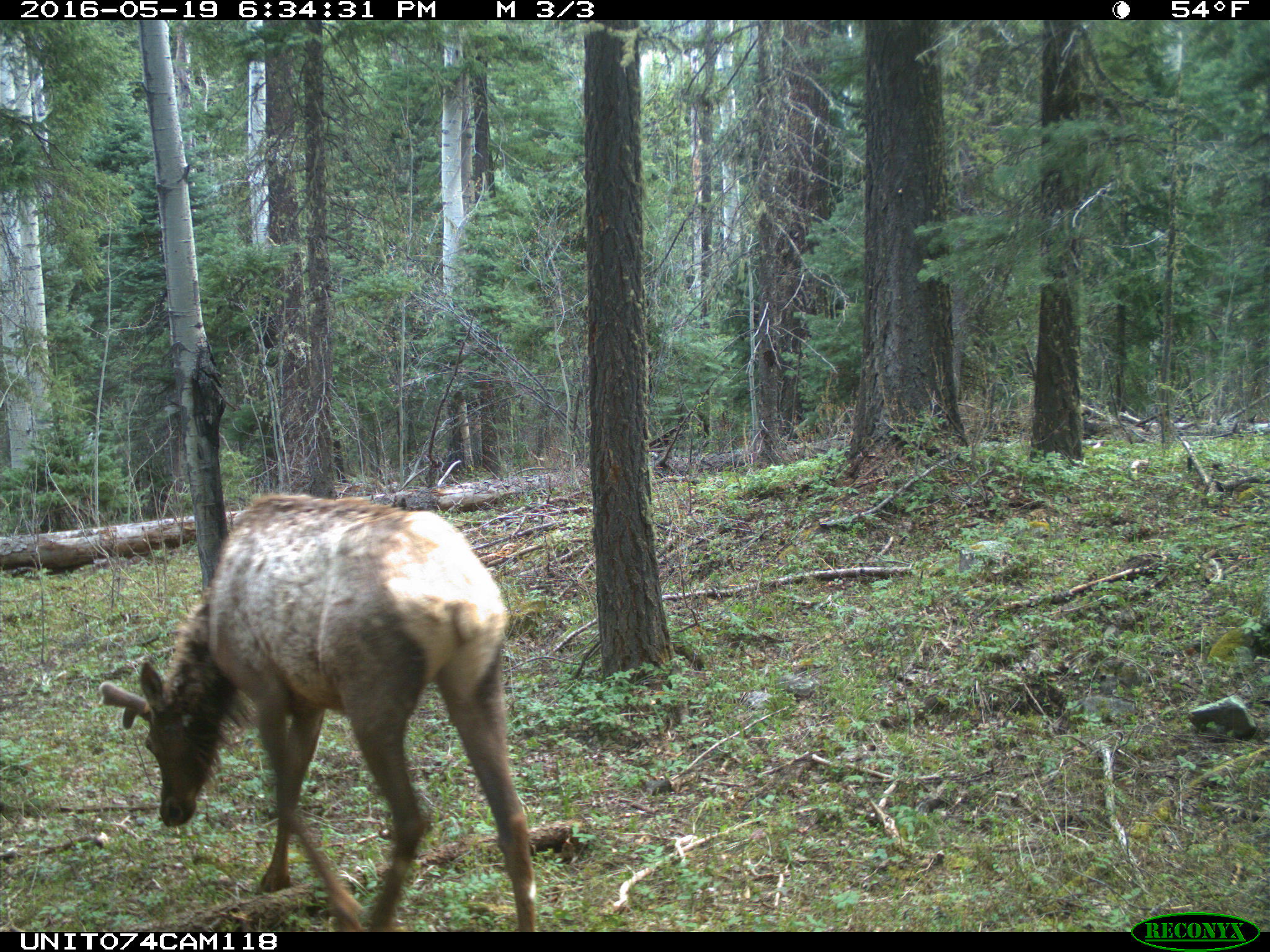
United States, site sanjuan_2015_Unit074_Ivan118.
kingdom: Animalia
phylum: Chordata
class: Mammalia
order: Artiodactyla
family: Cervidae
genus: Cervus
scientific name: Cervus elaphus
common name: red deer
Cervus elaphus (red deer).